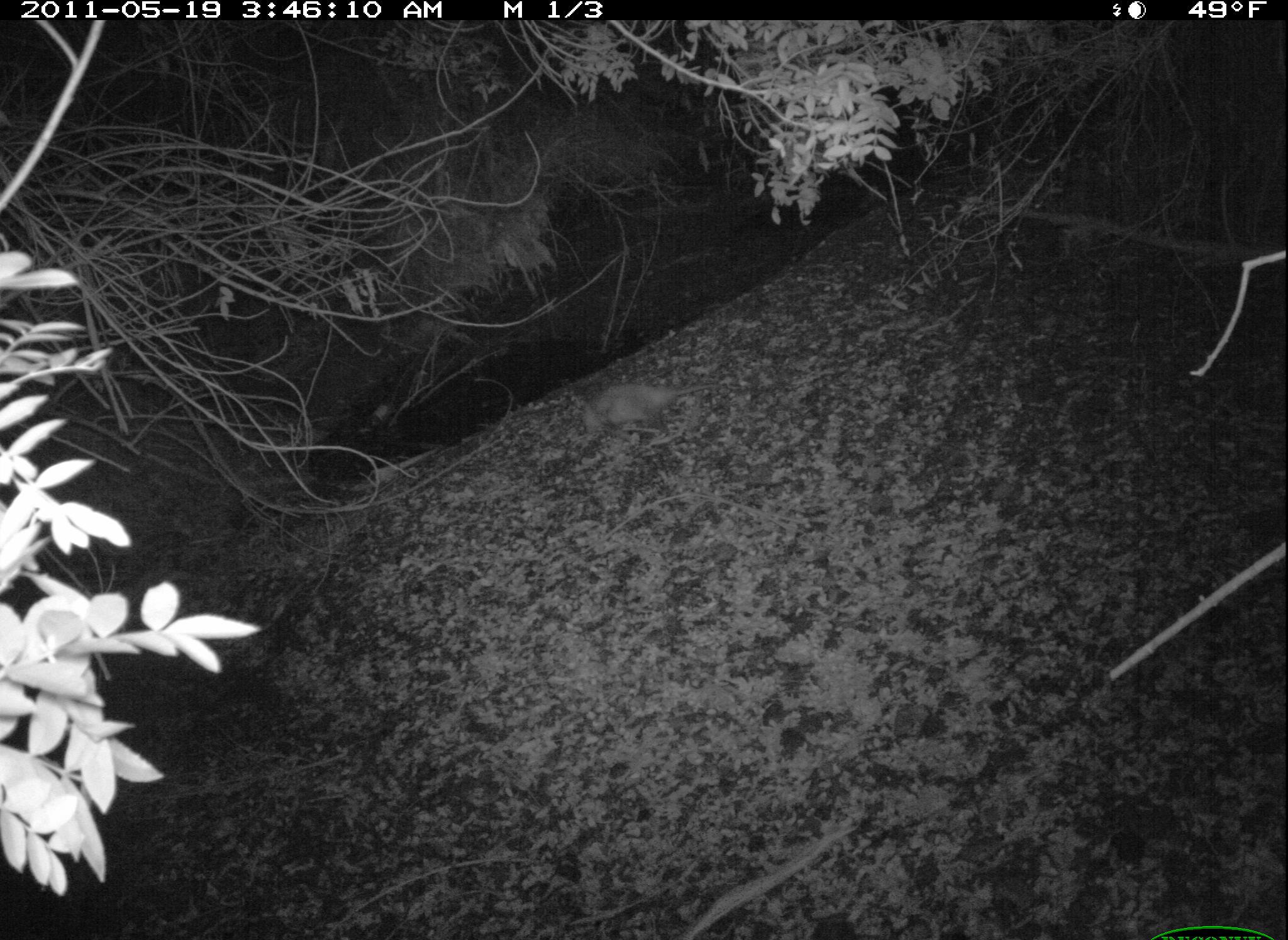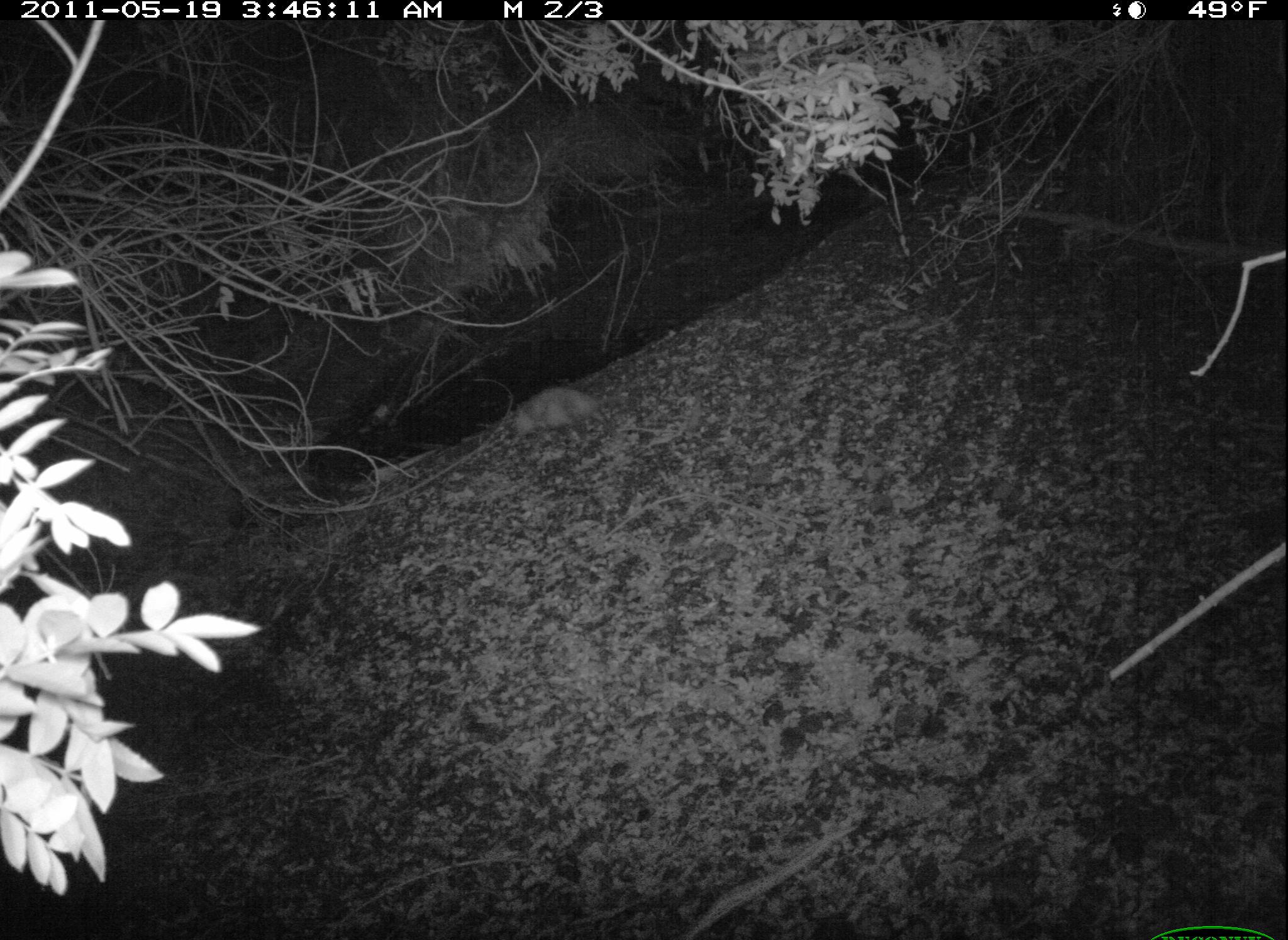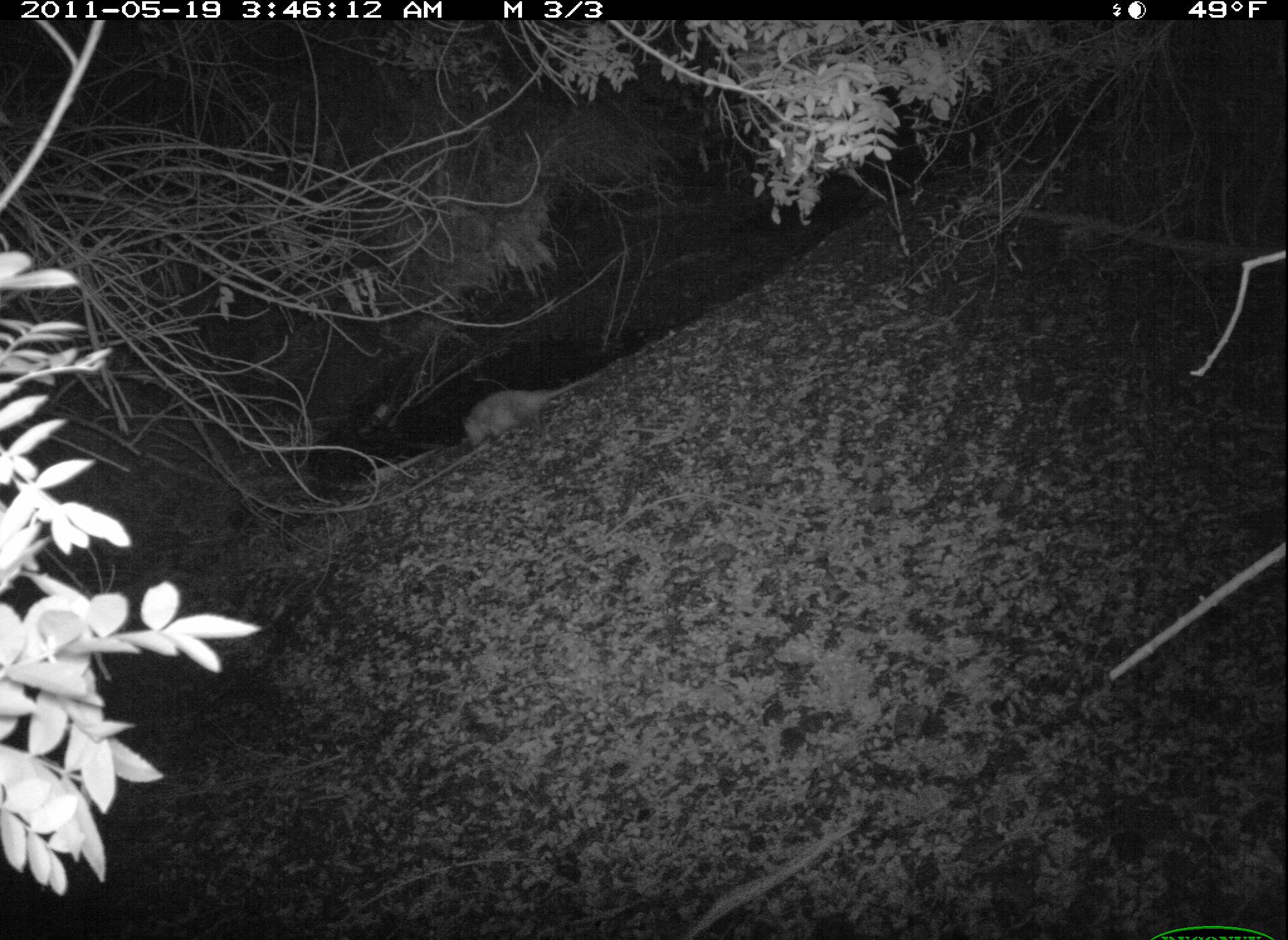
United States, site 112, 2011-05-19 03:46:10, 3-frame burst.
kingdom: Animalia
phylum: Chordata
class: Mammalia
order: Didelphimorphia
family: Didelphidae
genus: Didelphis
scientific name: Didelphis virginiana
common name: virginia opossum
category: opossum